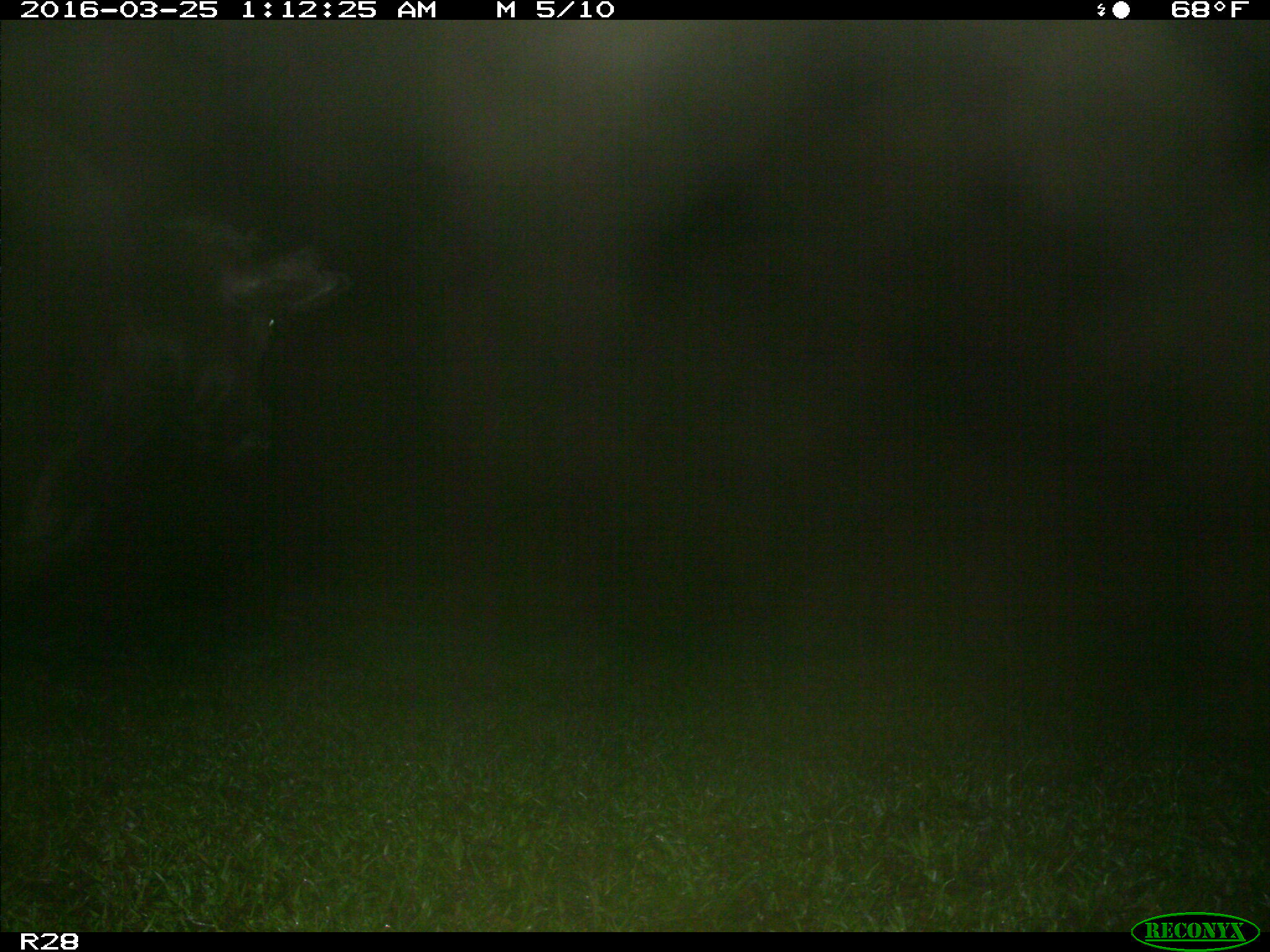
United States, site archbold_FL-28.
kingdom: Animalia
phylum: Chordata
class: Mammalia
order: Artiodactyla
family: Bovidae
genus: Bos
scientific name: Bos taurus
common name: domestic cow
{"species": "Bos taurus (domestic cow)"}